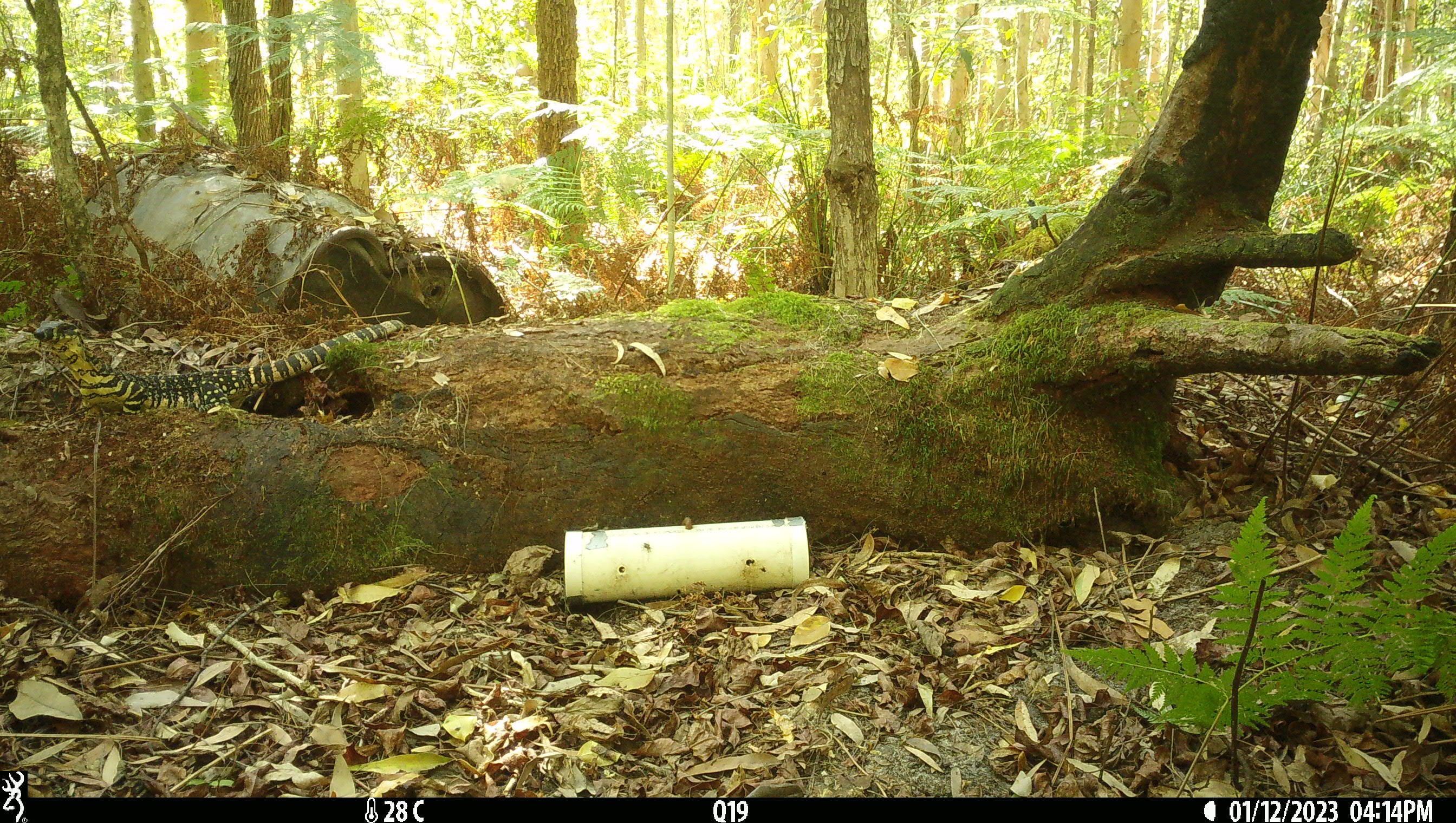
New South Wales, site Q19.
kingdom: Animalia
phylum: Chordata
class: Reptilia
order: Squamata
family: Varanidae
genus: Varanus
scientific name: Varanus varius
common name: lace monitor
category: goanna